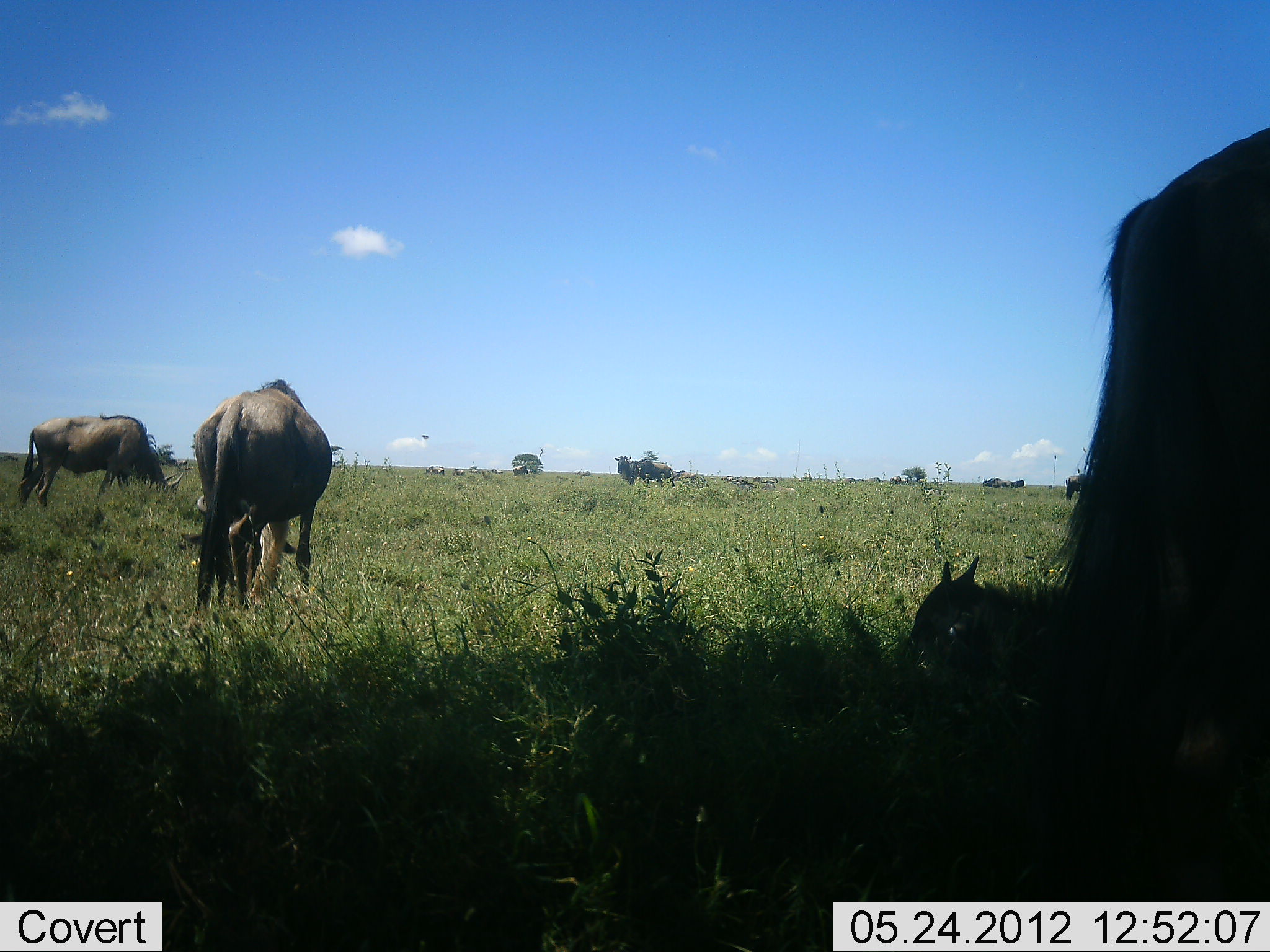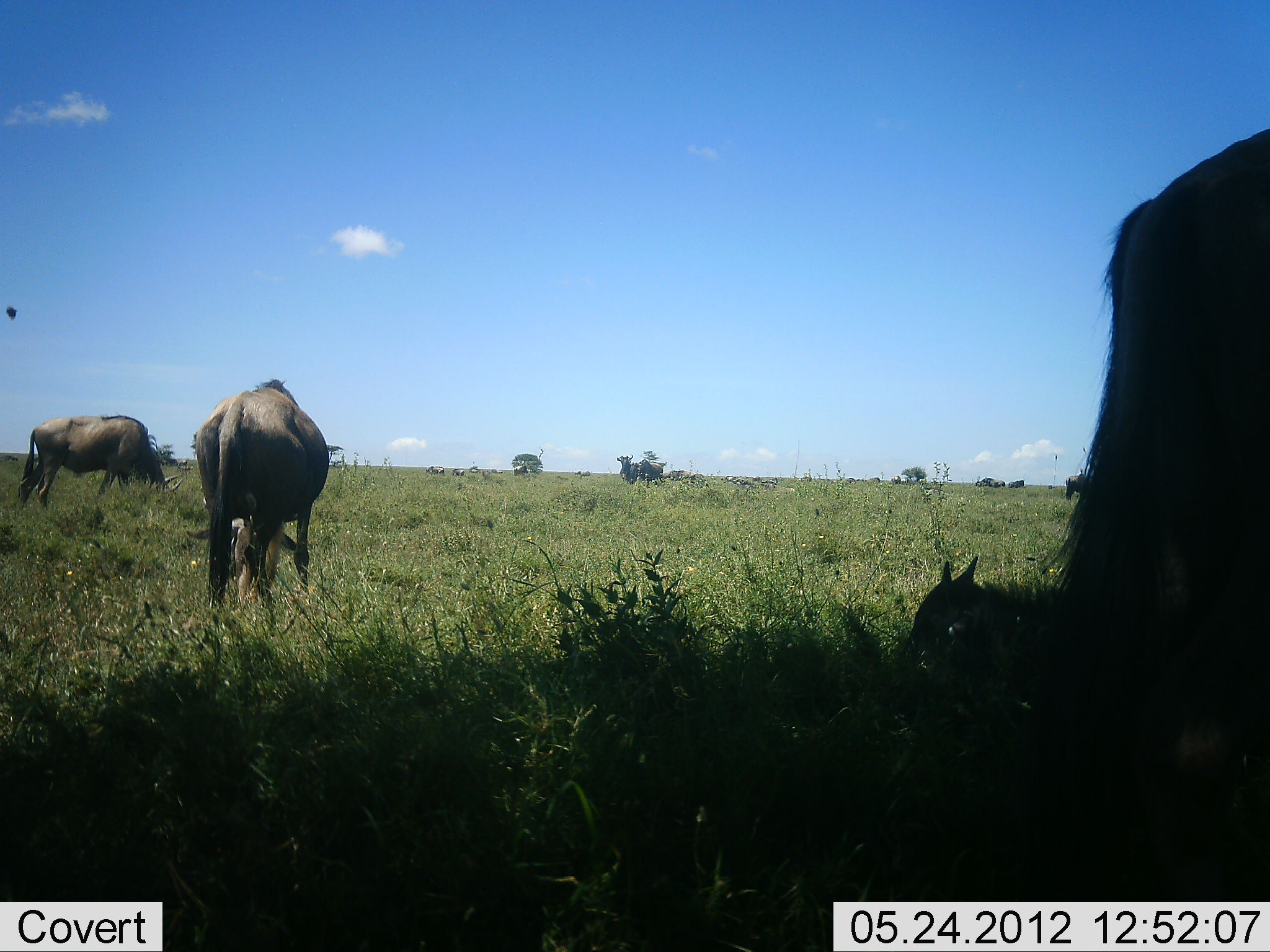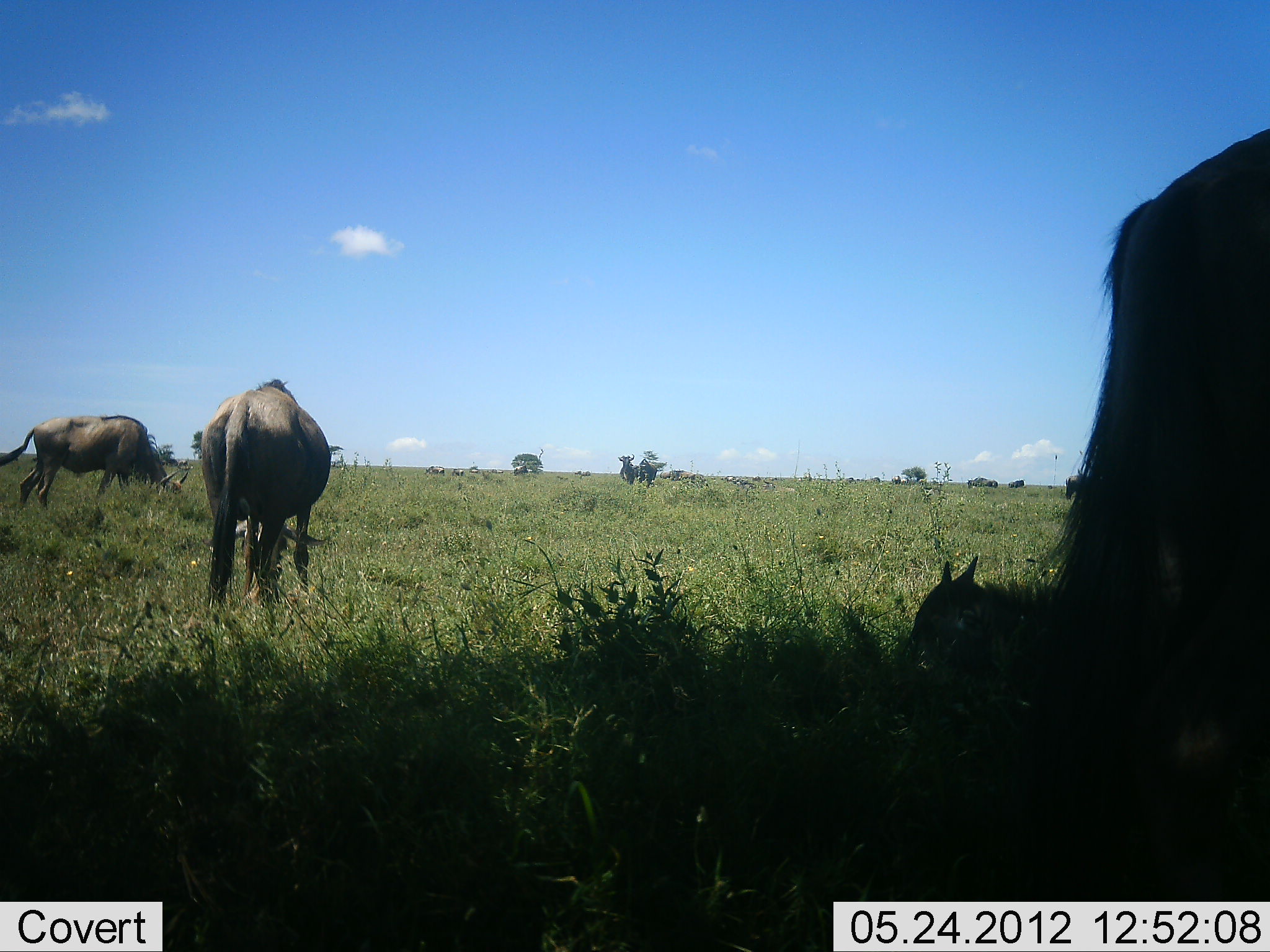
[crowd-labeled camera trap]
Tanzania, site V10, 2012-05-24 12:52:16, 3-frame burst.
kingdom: Animalia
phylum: Chordata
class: Mammalia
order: Artiodactyla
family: Bovidae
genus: Connochaetes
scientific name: Connochaetes taurinus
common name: blue wildebeest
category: wildebeest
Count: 11-50.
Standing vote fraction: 90%.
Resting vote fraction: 70%.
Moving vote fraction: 60%.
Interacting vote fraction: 0%.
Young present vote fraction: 30%.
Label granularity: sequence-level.